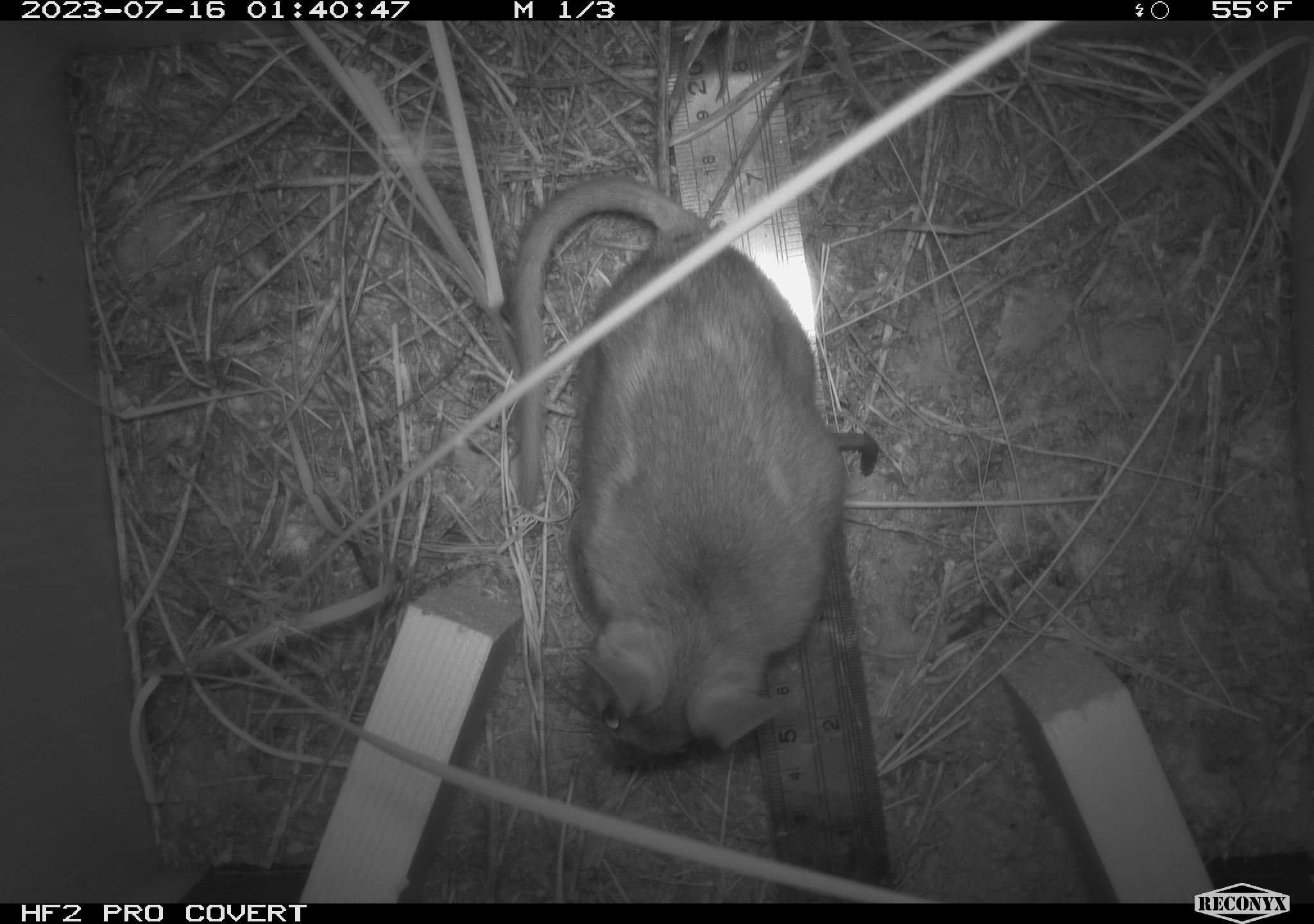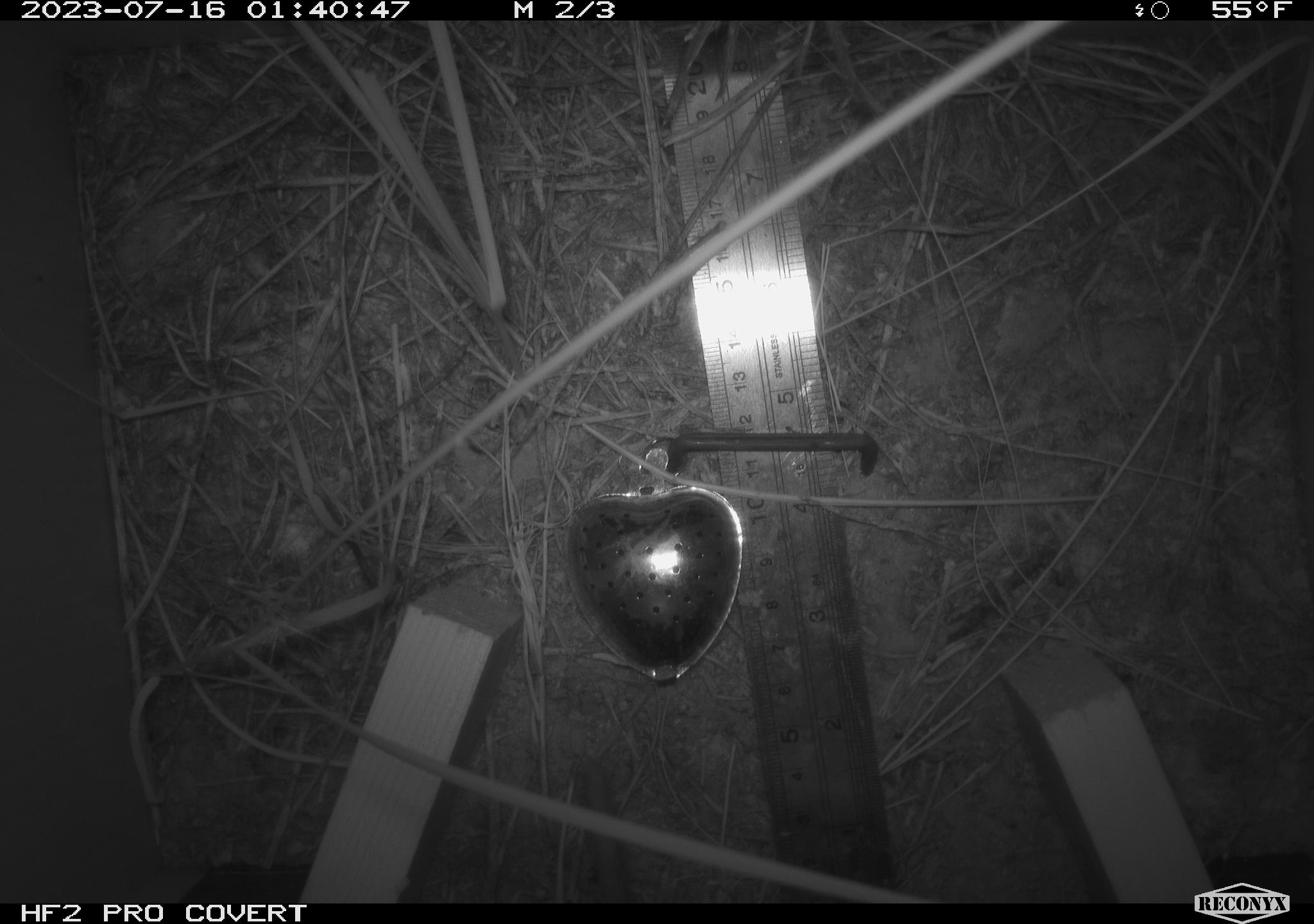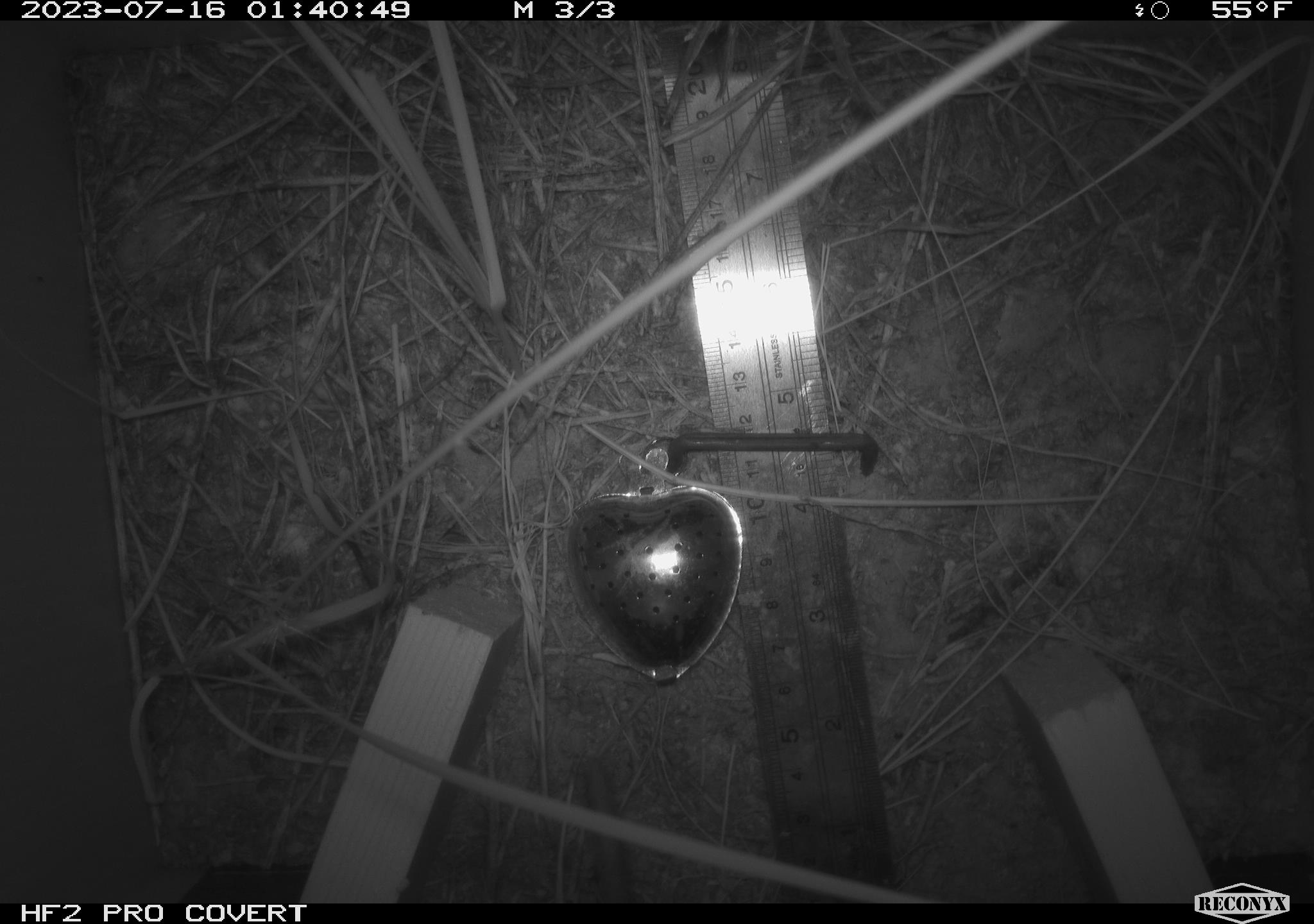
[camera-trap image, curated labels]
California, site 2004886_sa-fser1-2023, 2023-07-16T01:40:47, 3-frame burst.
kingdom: Animalia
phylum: Chordata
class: Mammalia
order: Rodentia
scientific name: Rodentia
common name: mouse species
Mouse species (Rodentia).